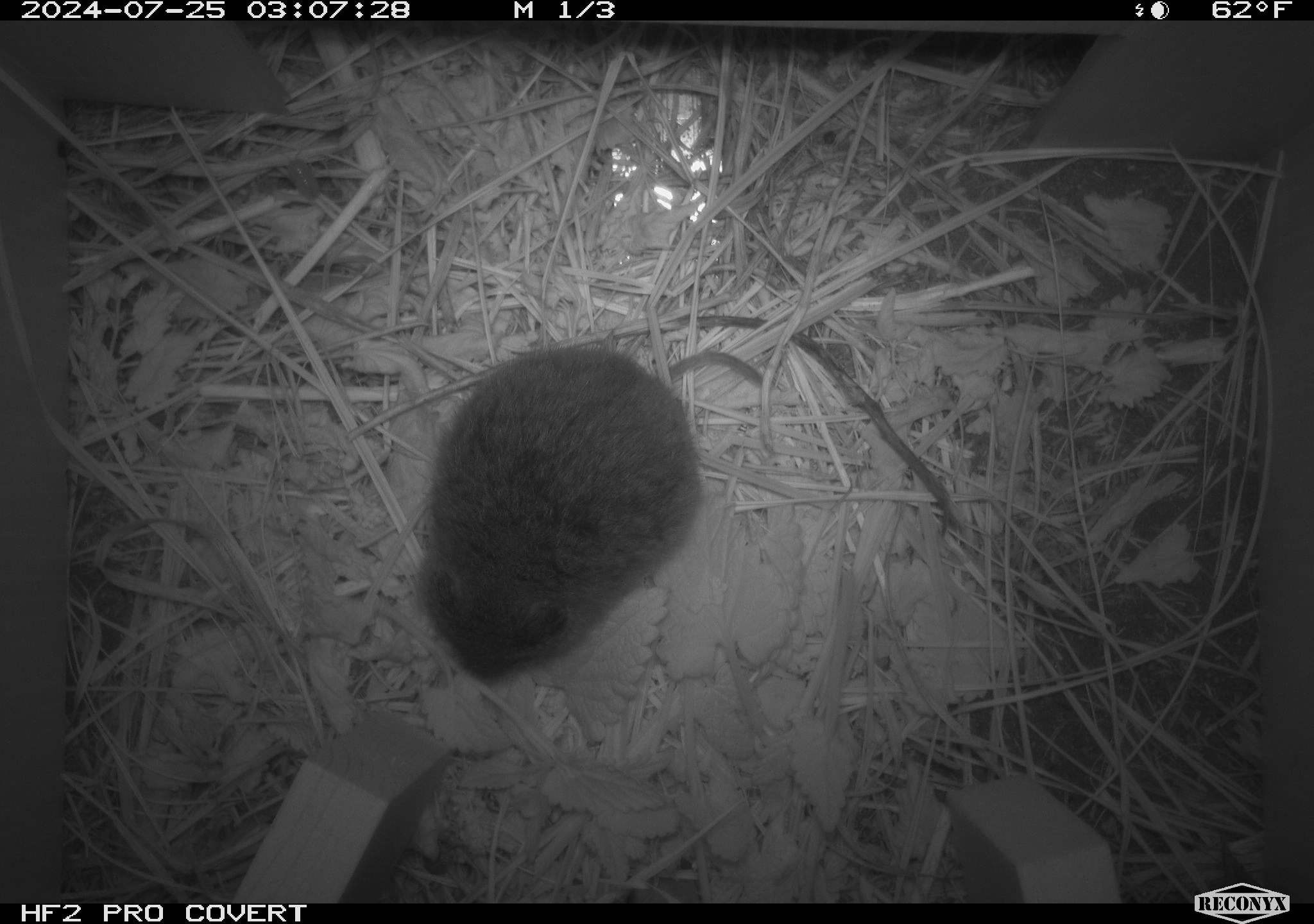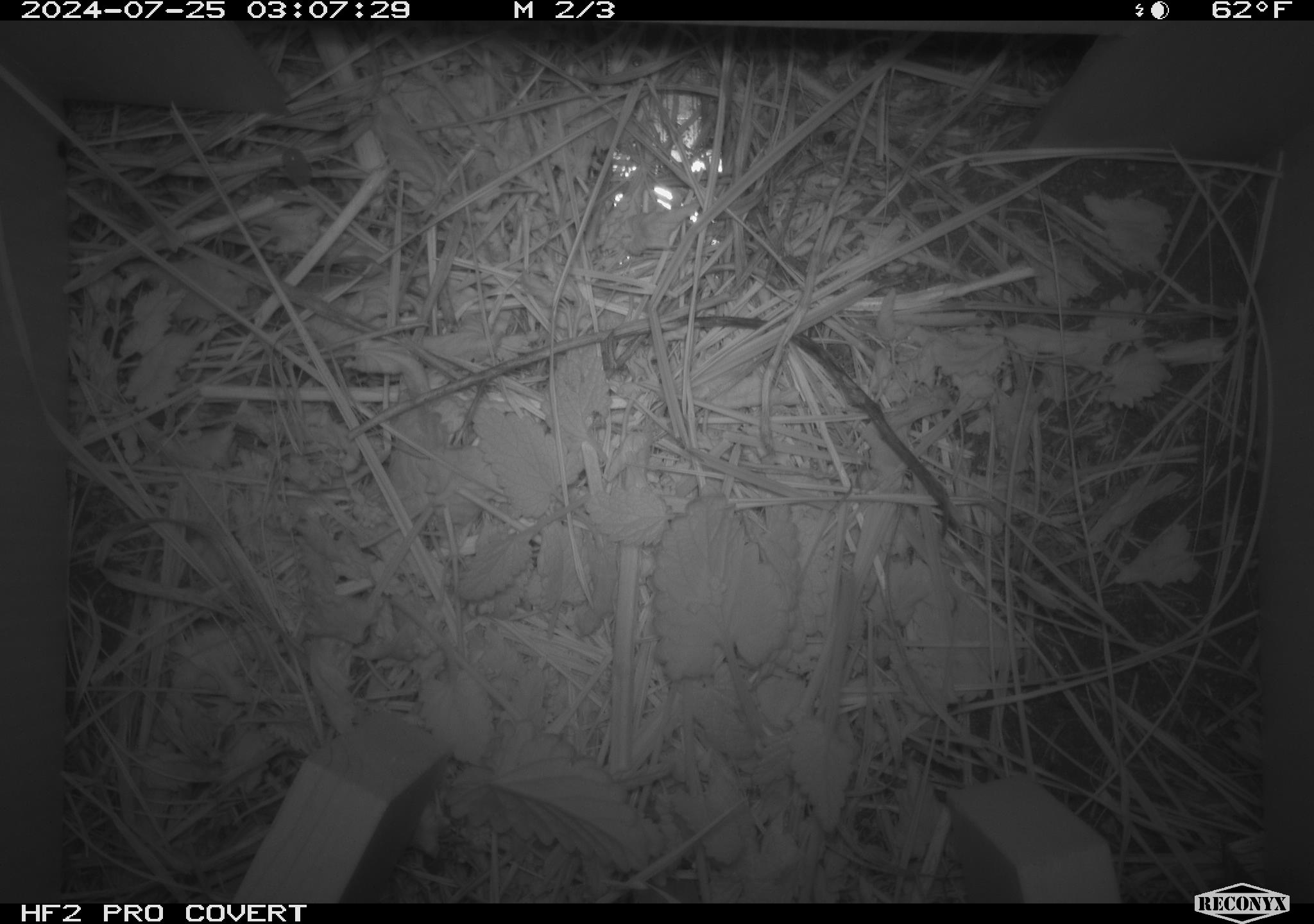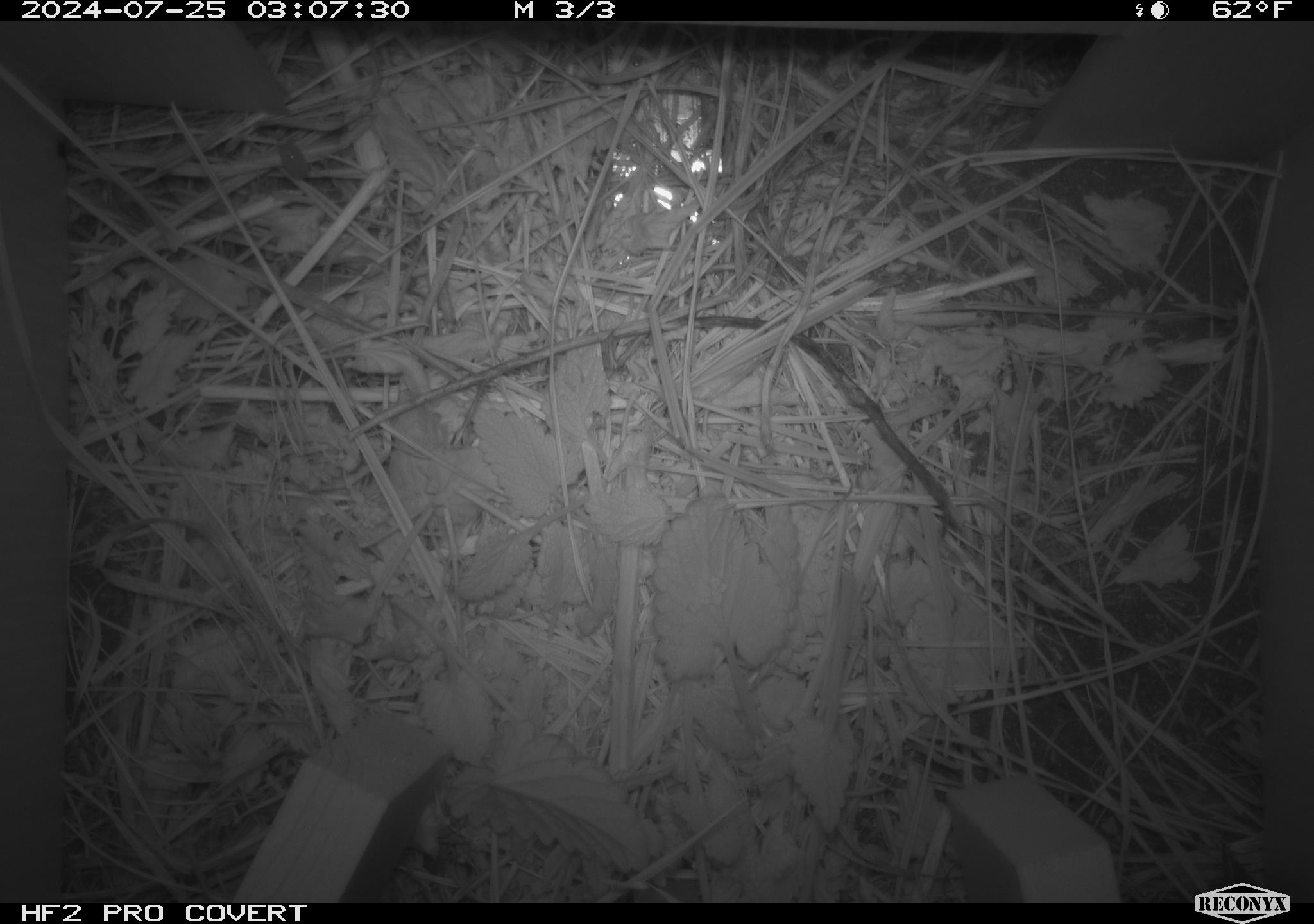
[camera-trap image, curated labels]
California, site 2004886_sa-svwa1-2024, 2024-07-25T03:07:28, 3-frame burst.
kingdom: Animalia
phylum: Chordata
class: Mammalia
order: Rodentia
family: Cricetidae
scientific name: Arvicolinae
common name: voles, lemmings, and muskrats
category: arvicolinae subfamily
Arvicolinae subfamily (voles, lemmings, and muskrats) (Arvicolinae).